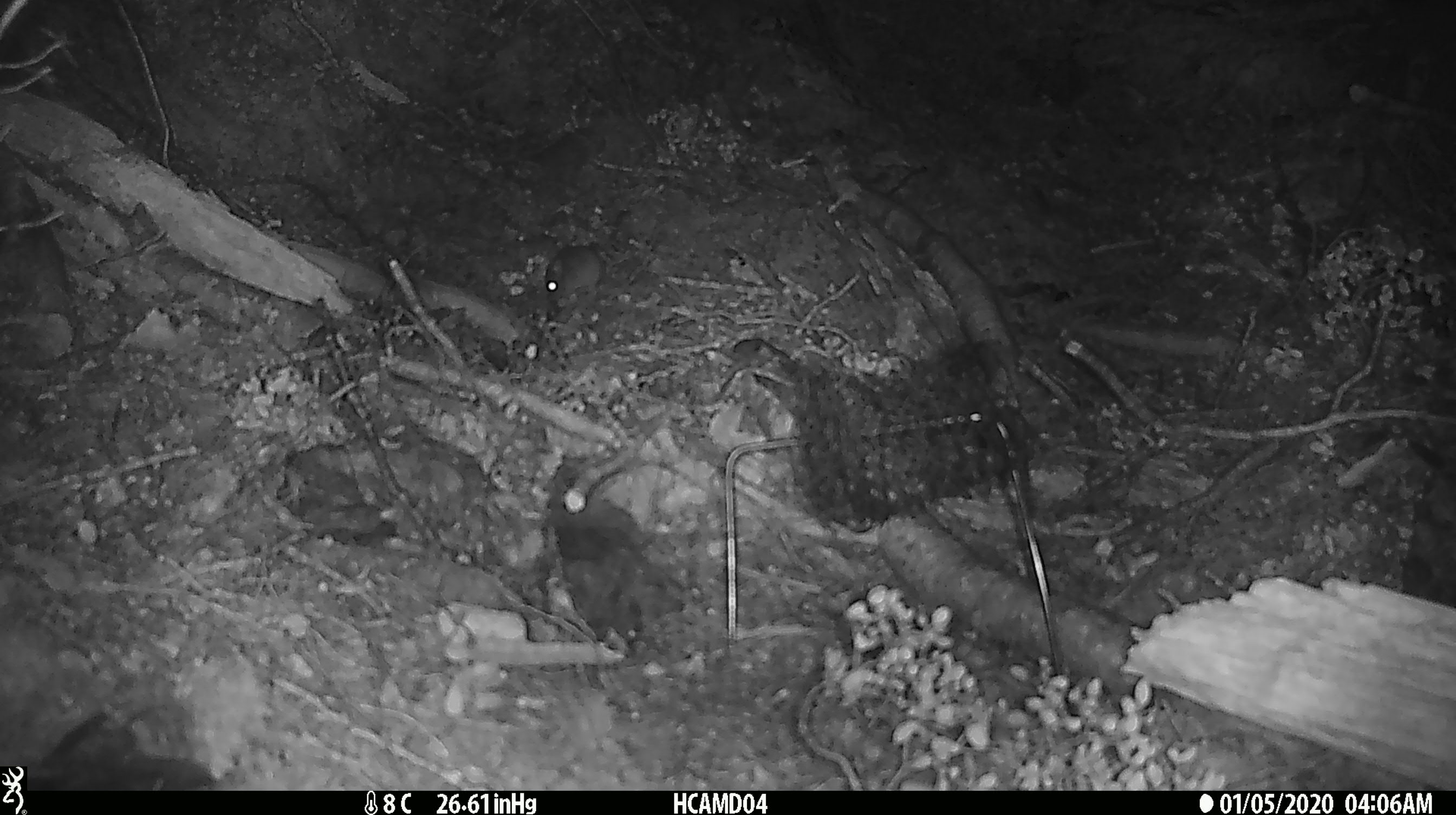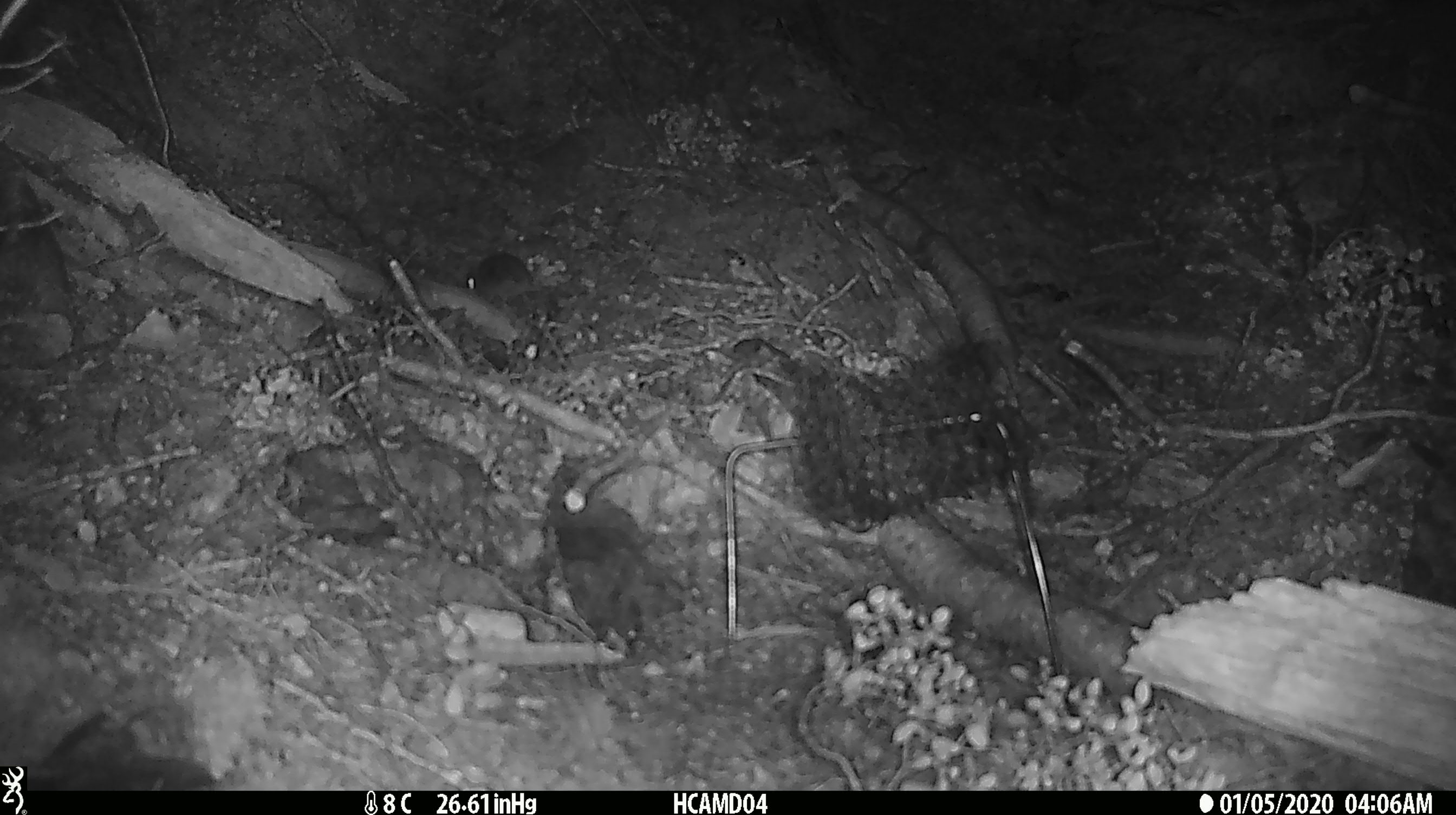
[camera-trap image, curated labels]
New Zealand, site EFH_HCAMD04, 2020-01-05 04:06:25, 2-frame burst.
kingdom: Animalia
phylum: Chordata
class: Mammalia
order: Rodentia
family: Muridae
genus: Mus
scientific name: Mus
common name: mouse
Mouse (Mus).